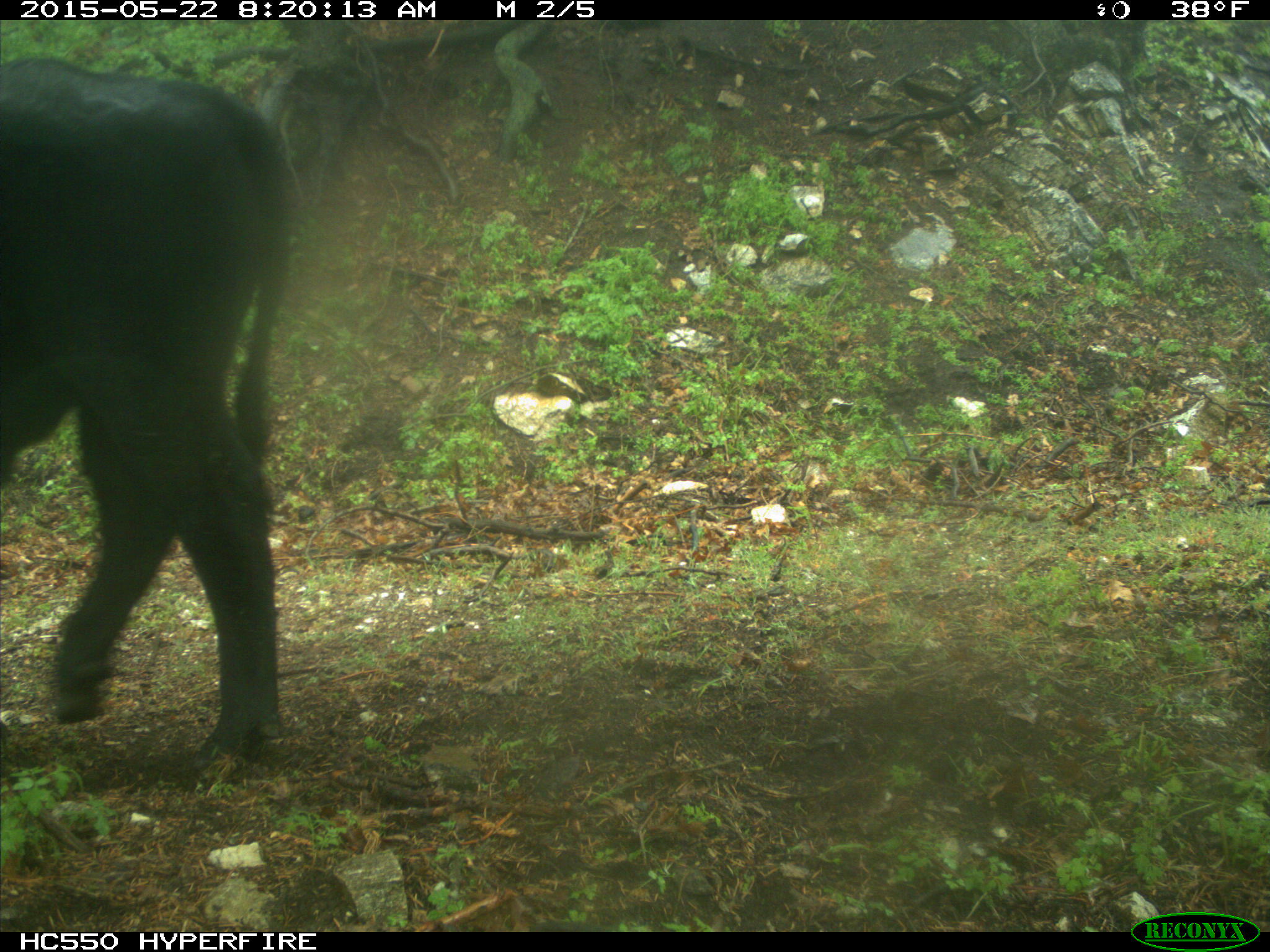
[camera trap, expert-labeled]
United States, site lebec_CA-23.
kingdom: Animalia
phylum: Chordata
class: Mammalia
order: Artiodactyla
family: Bovidae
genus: Bos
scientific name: Bos taurus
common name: domestic cow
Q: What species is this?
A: Bos taurus (domestic cow).